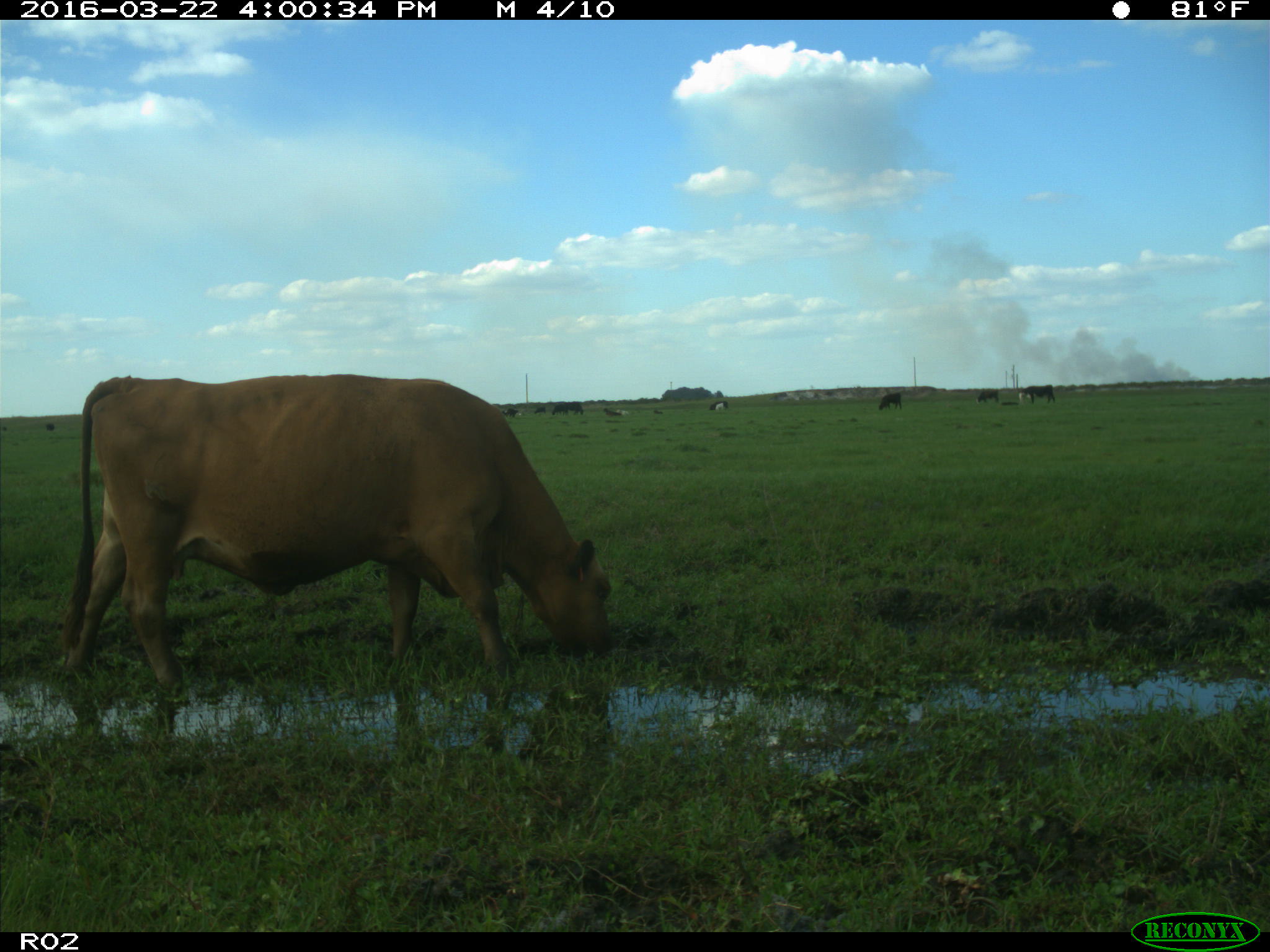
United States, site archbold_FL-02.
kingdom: Animalia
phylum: Chordata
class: Mammalia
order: Artiodactyla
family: Bovidae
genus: Bos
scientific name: Bos taurus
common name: domestic cow